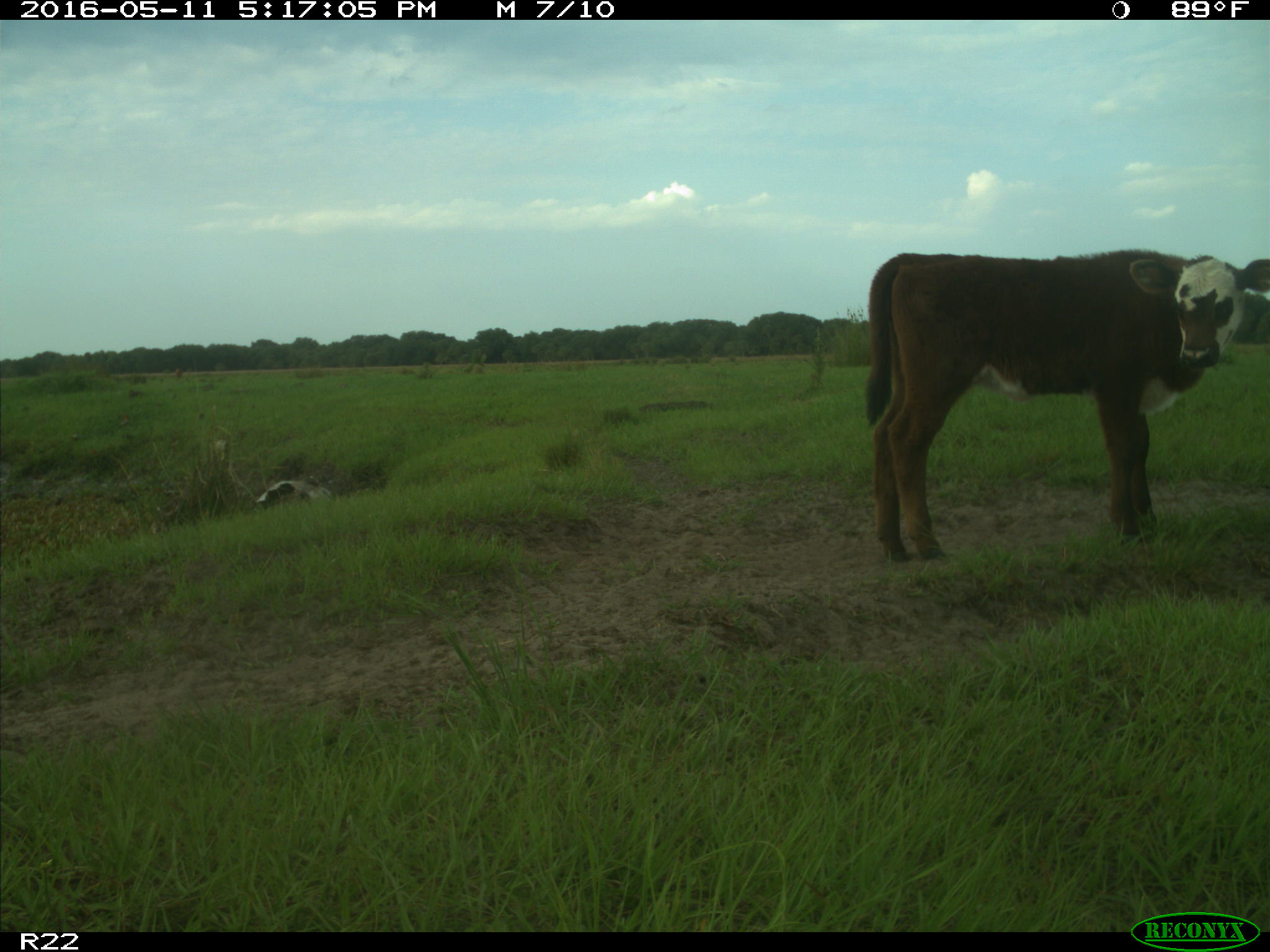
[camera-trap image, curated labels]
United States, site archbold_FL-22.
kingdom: Animalia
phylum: Chordata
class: Mammalia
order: Artiodactyla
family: Bovidae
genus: Bos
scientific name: Bos taurus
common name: domestic cow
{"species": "Bos taurus (domestic cow)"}